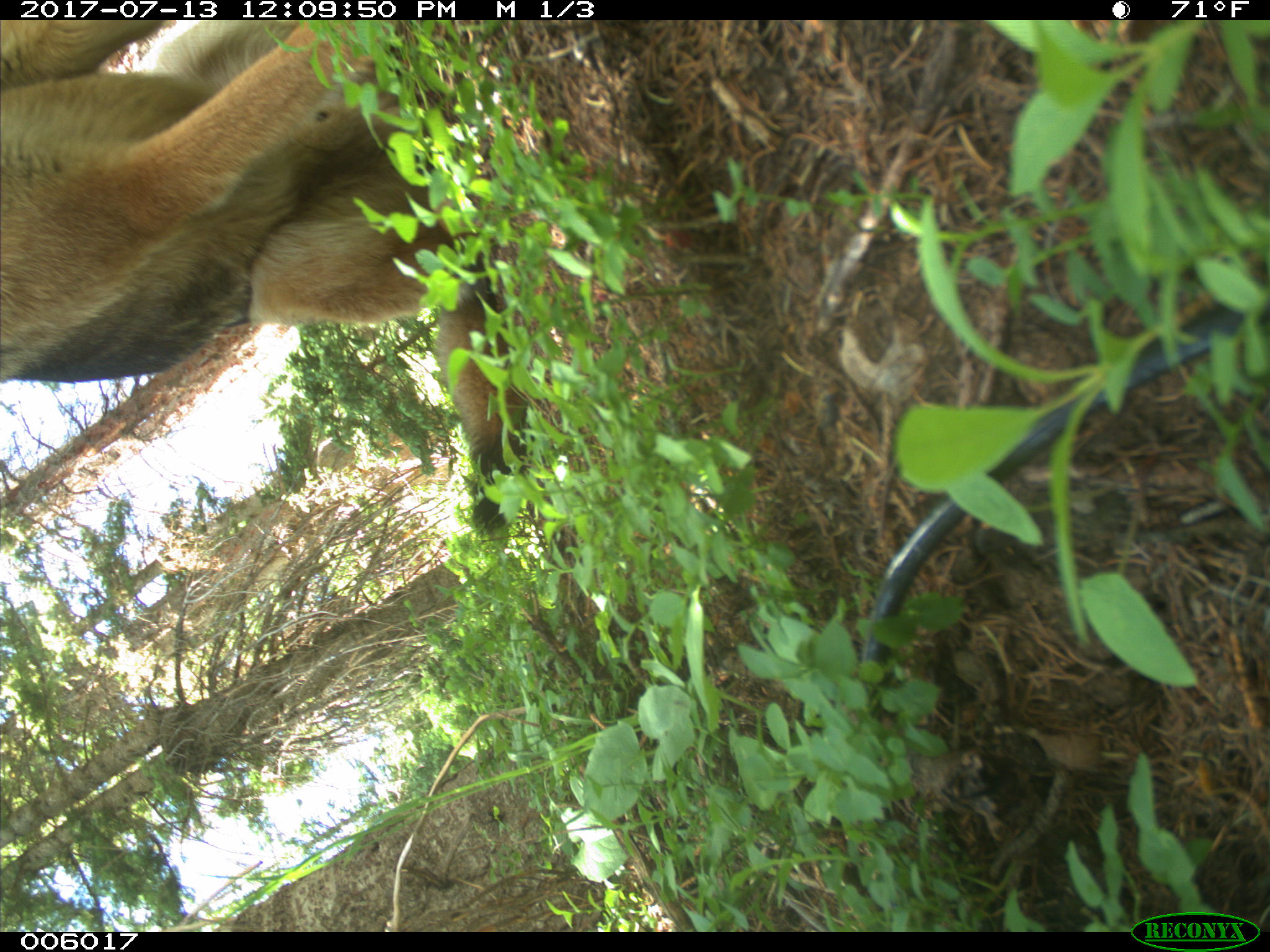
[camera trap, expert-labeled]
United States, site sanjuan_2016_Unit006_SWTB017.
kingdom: Animalia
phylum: Chordata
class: Mammalia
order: Carnivora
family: Canidae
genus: Canis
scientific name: Canis familiaris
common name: domestic dog